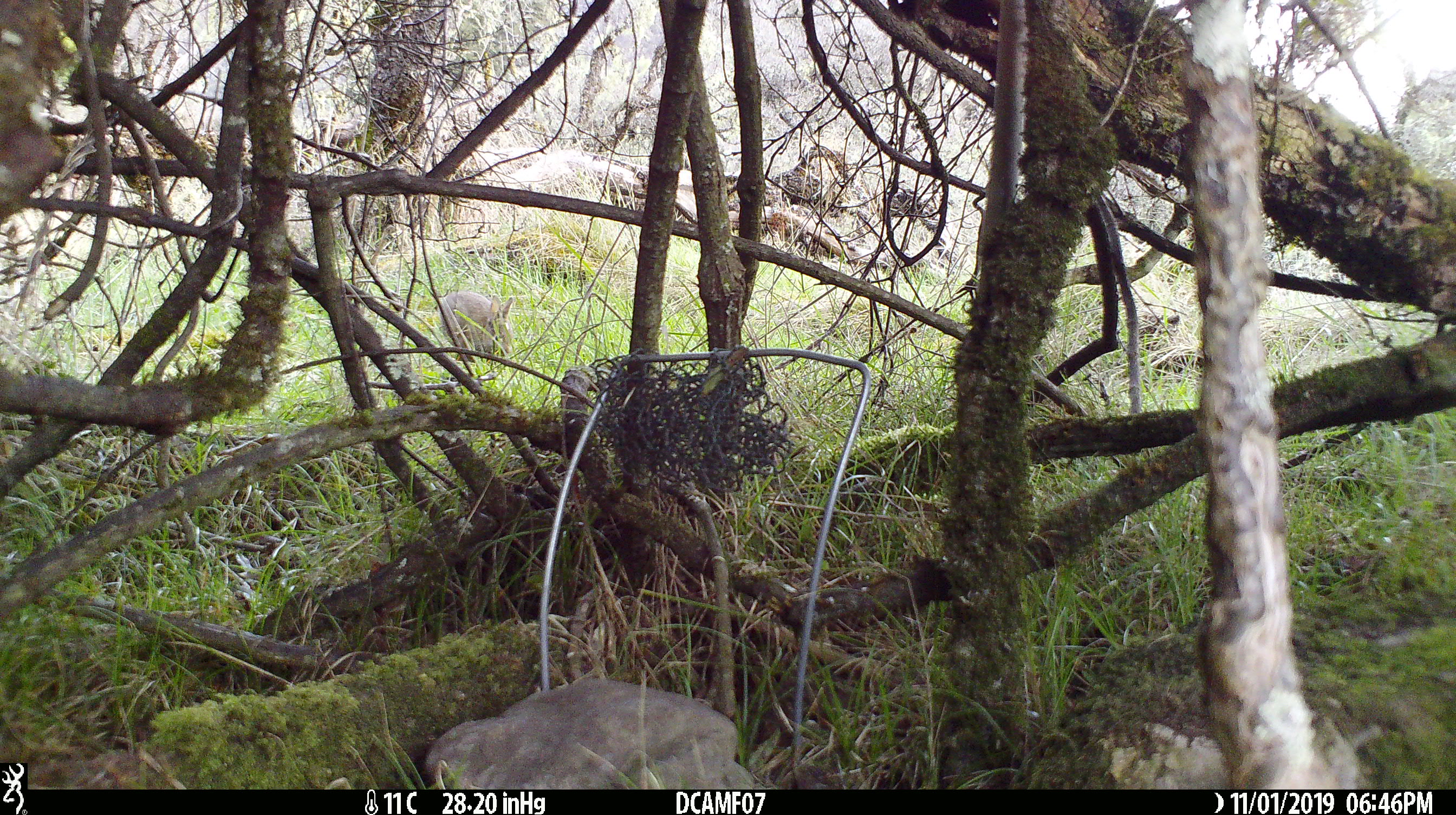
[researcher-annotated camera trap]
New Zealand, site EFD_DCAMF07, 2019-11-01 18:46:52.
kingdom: Animalia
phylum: Chordata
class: Mammalia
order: Lagomorpha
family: Leporidae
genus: Oryctolagus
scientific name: Oryctolagus cuniculus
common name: european rabbit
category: rabbit